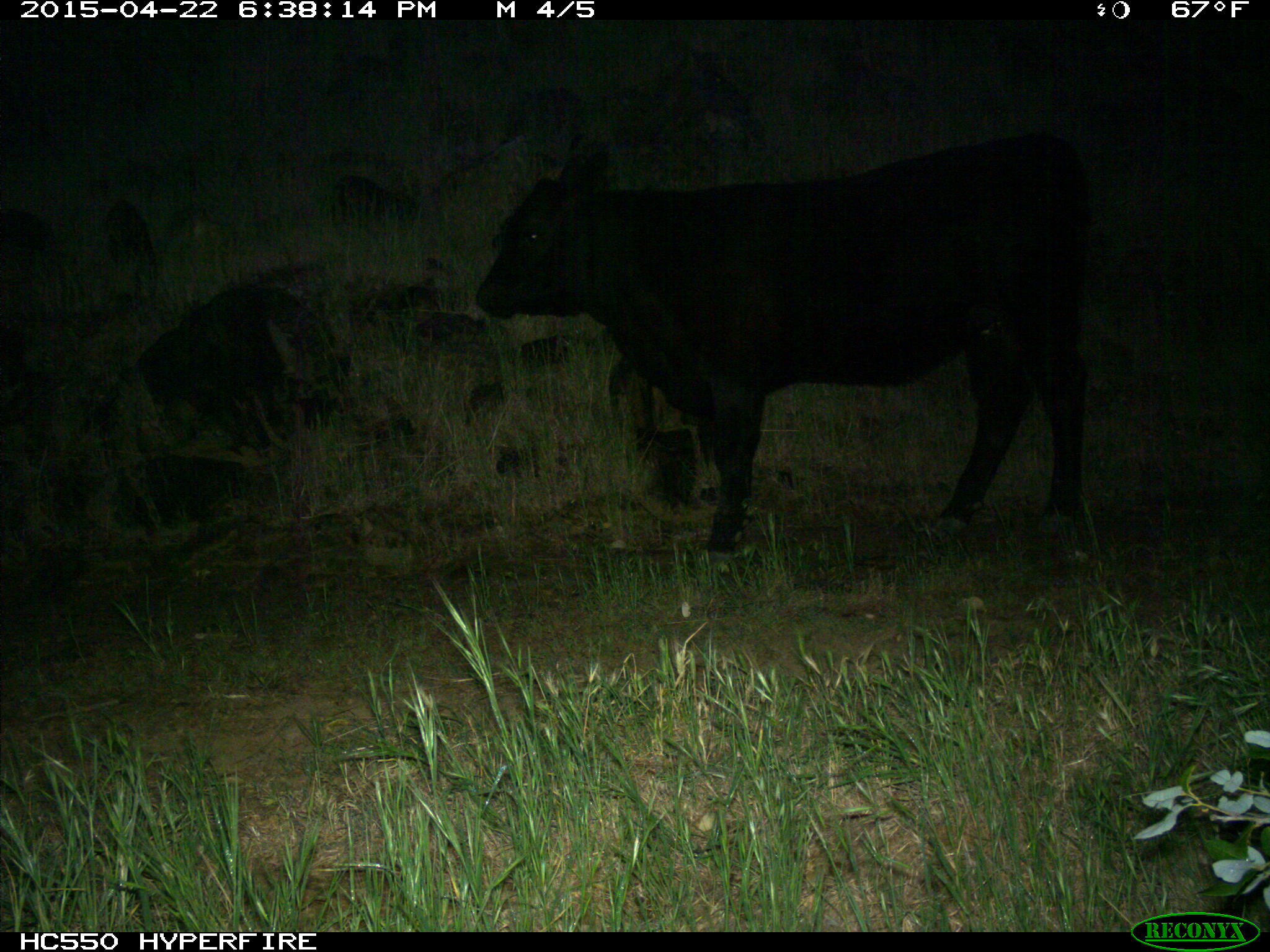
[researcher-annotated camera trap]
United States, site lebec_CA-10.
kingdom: Animalia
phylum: Chordata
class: Mammalia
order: Artiodactyla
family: Bovidae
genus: Bos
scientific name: Bos taurus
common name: domestic cow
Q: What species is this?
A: Bos taurus (domestic cow).